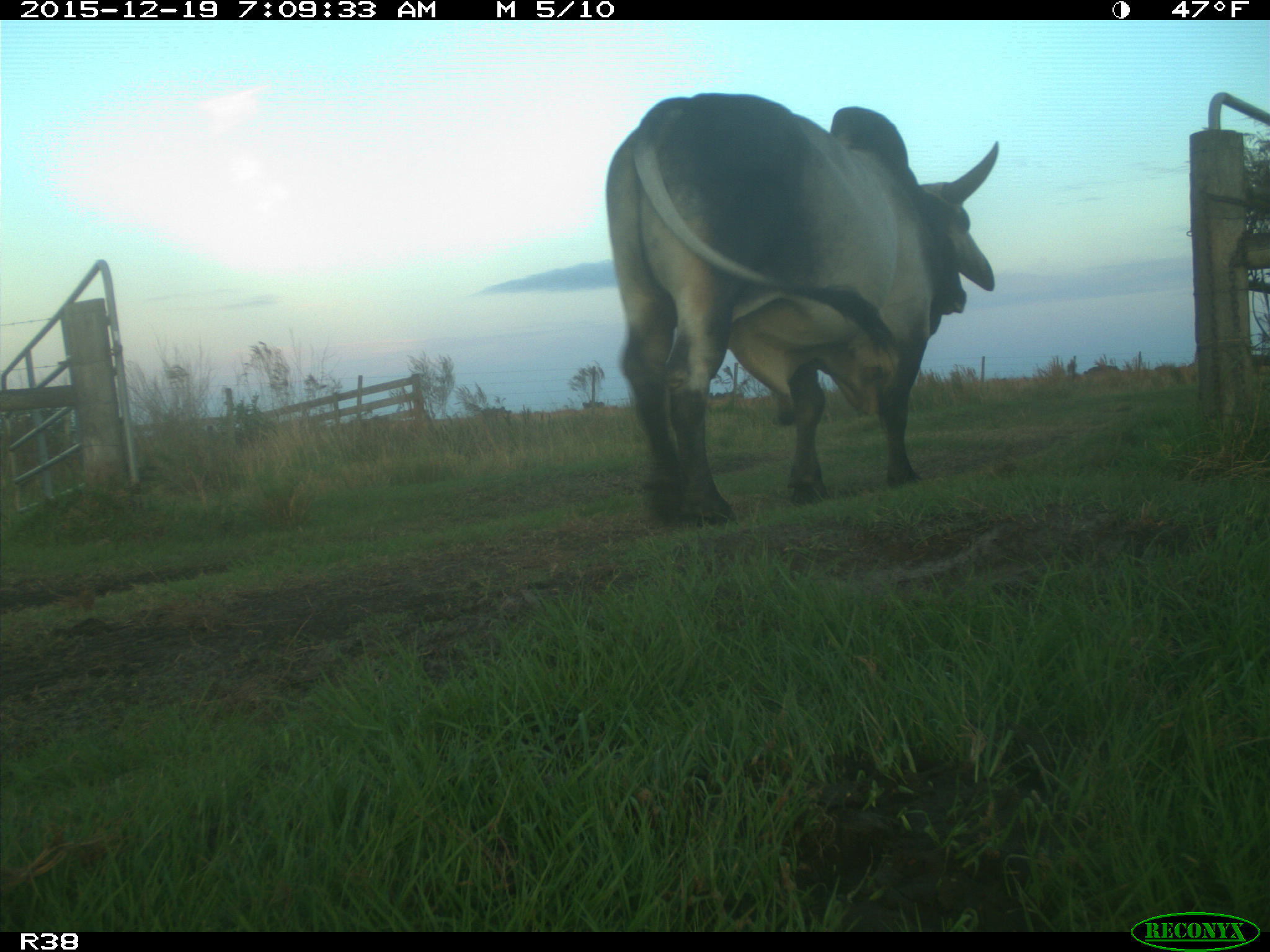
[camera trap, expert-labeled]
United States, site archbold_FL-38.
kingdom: Animalia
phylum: Chordata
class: Mammalia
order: Artiodactyla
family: Bovidae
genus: Bos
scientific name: Bos taurus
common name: domestic cow